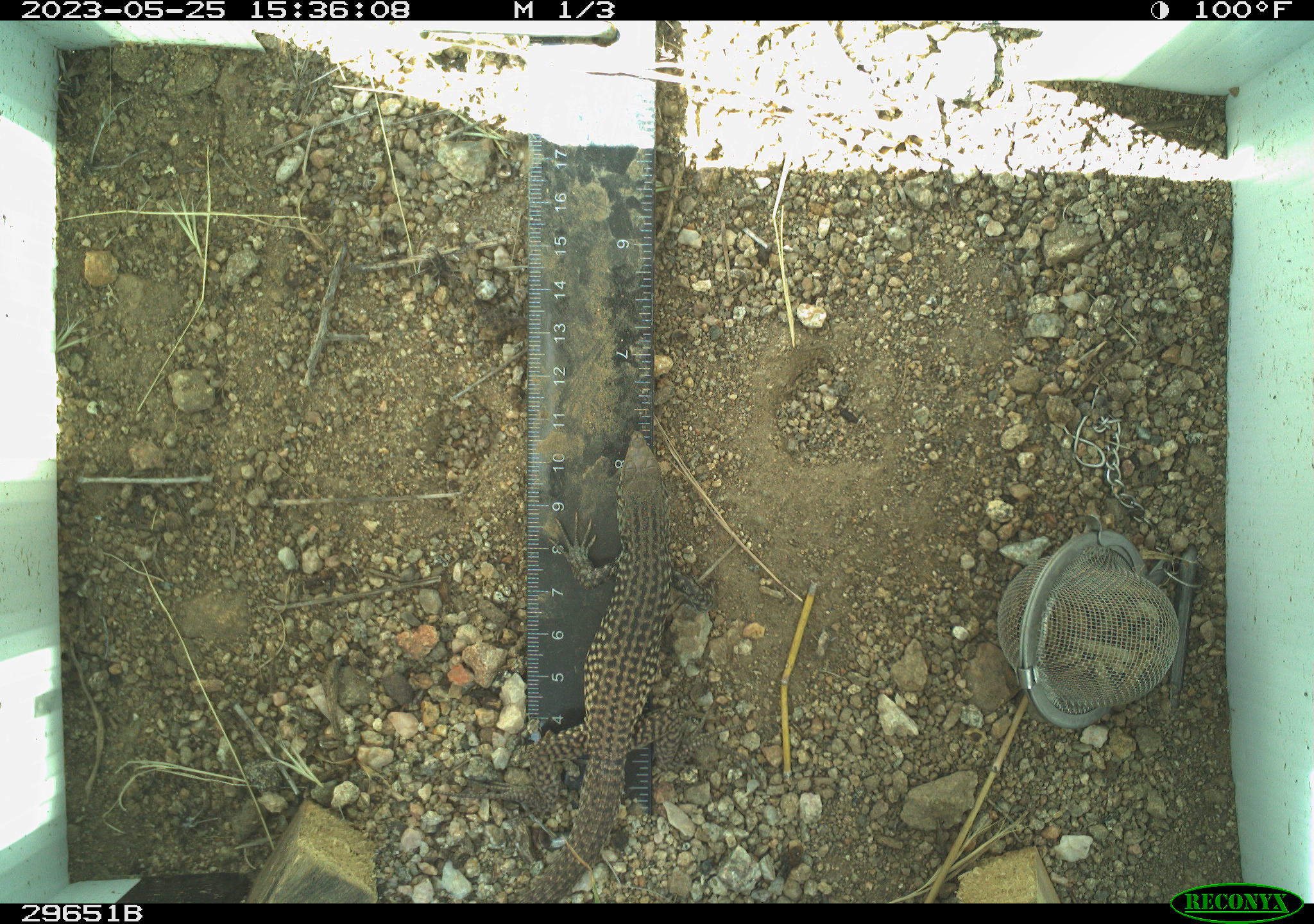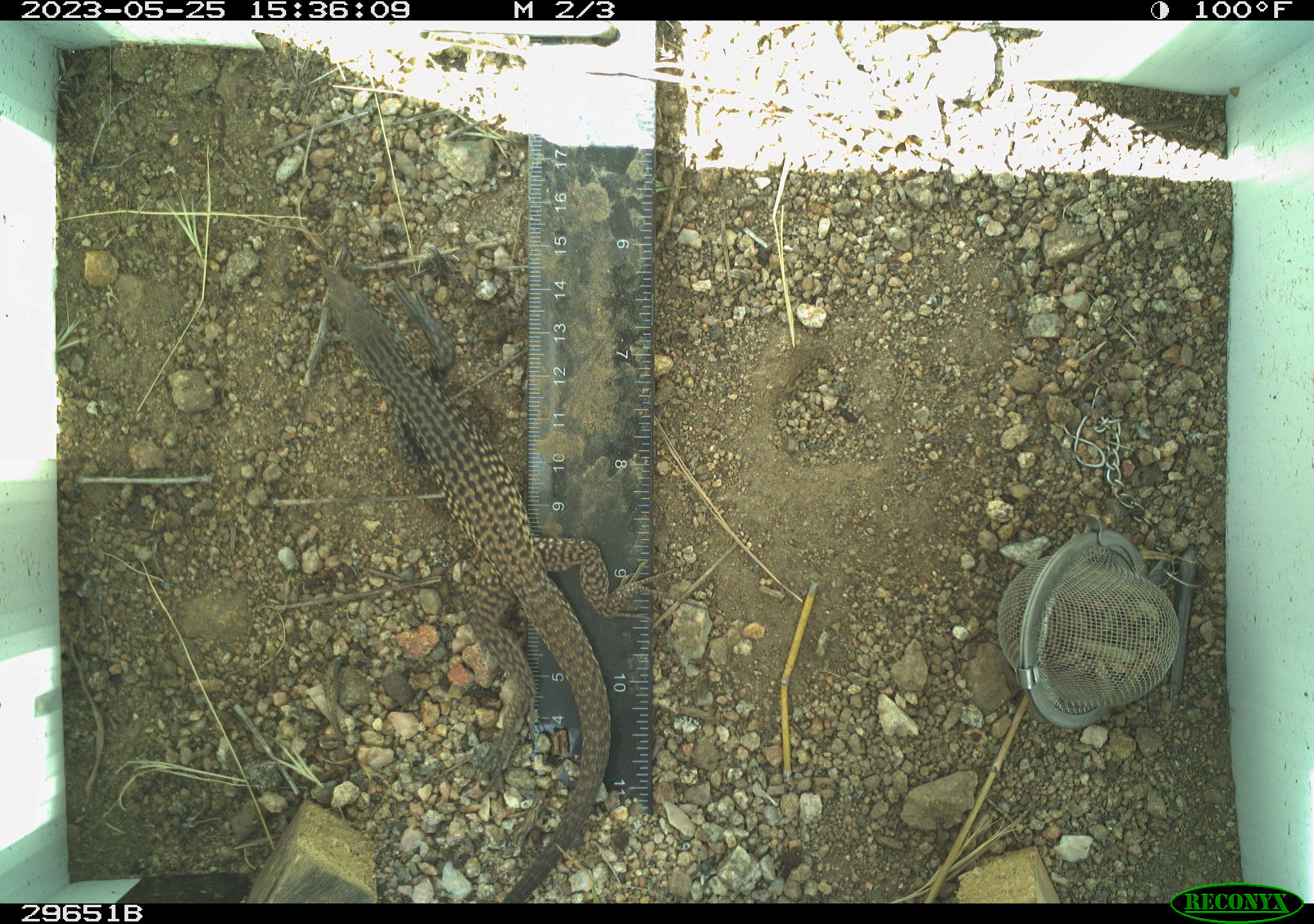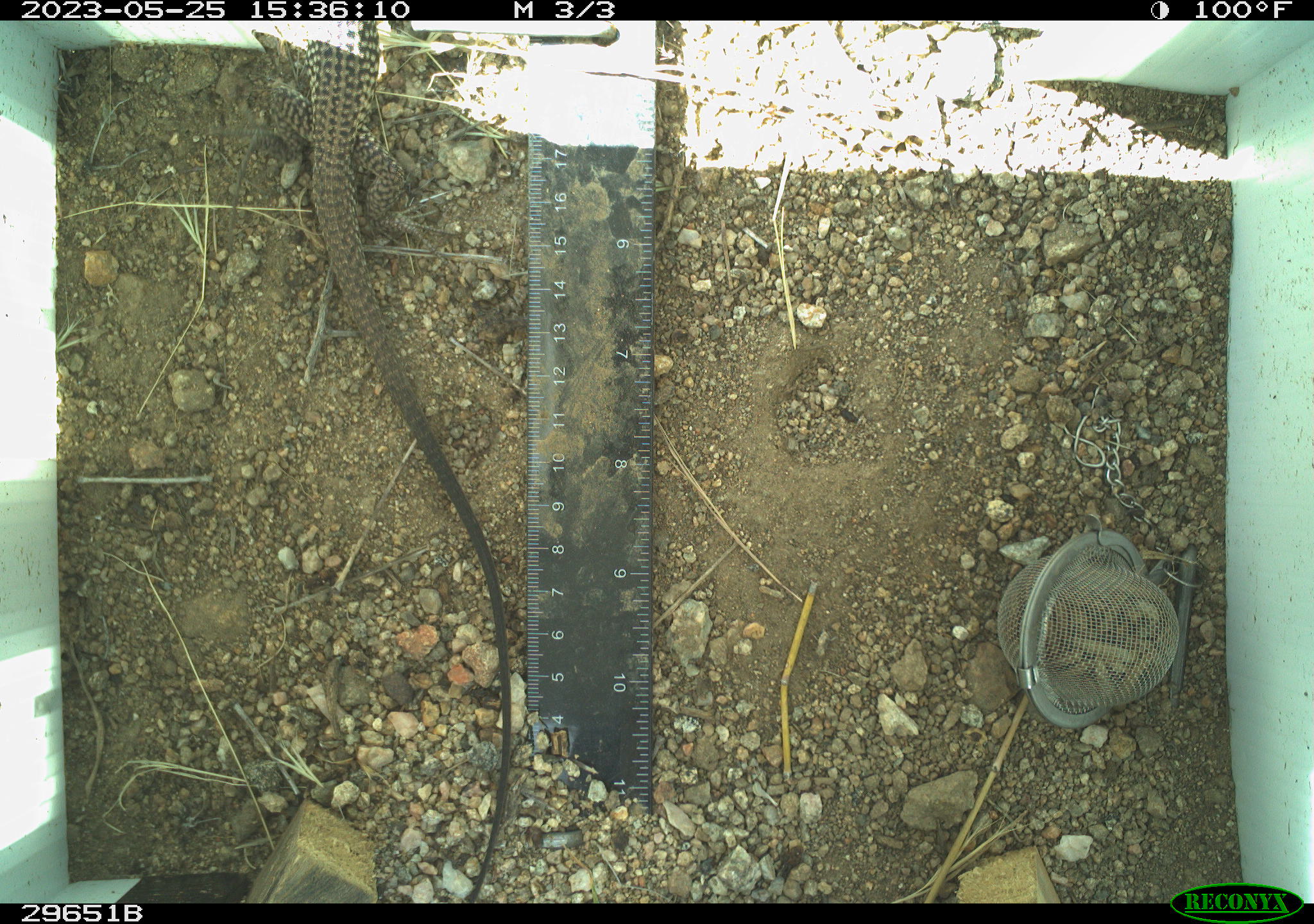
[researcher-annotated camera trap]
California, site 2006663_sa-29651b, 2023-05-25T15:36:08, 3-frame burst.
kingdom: Animalia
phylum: Chordata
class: Reptilia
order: Squamata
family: Teiidae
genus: Aspidoscelis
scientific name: Aspidoscelis tigris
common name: western whiptail